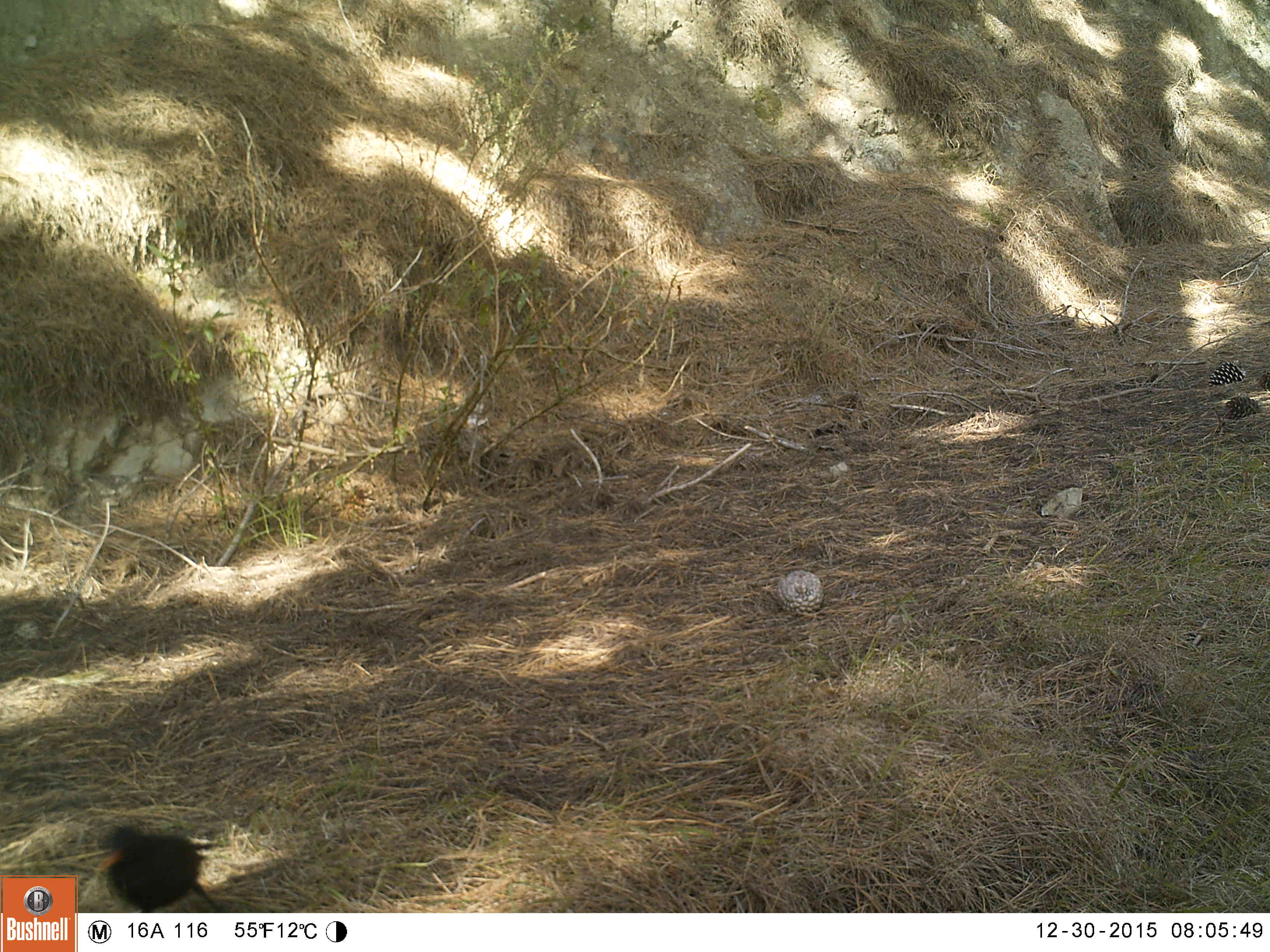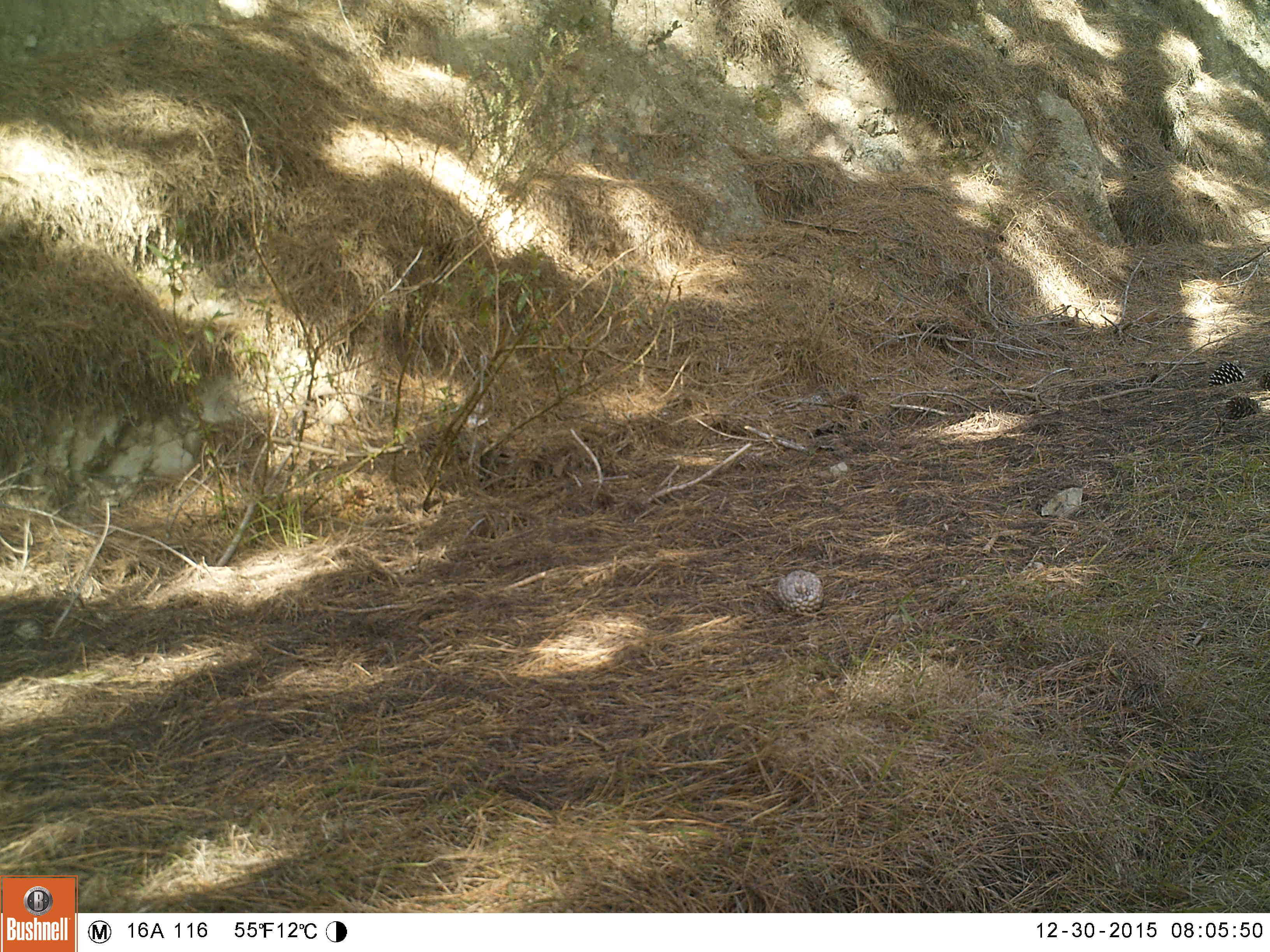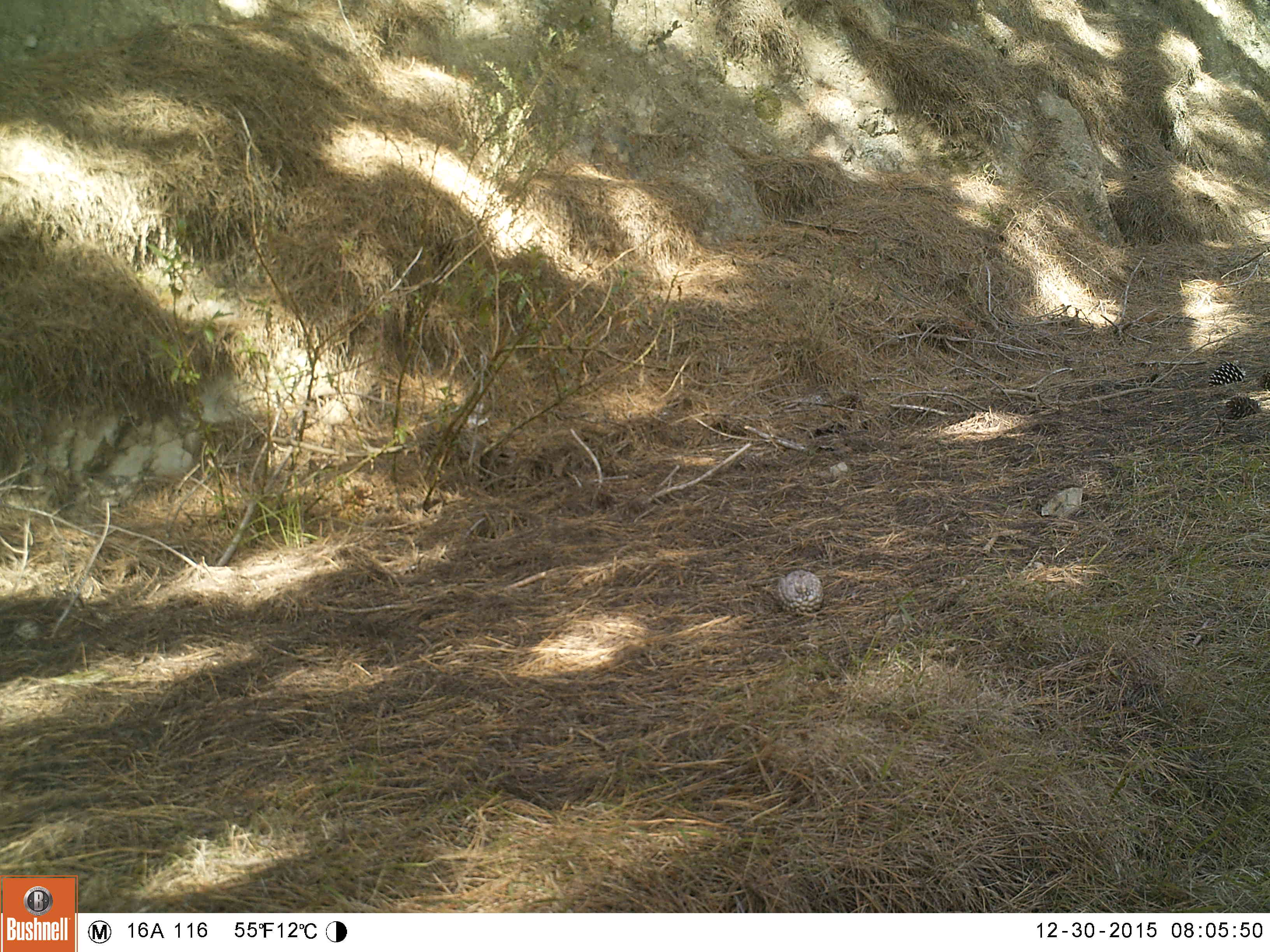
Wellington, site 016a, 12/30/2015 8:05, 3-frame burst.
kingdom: Animalia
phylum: Chordata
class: Aves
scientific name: Aves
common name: bird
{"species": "bird (Aves)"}